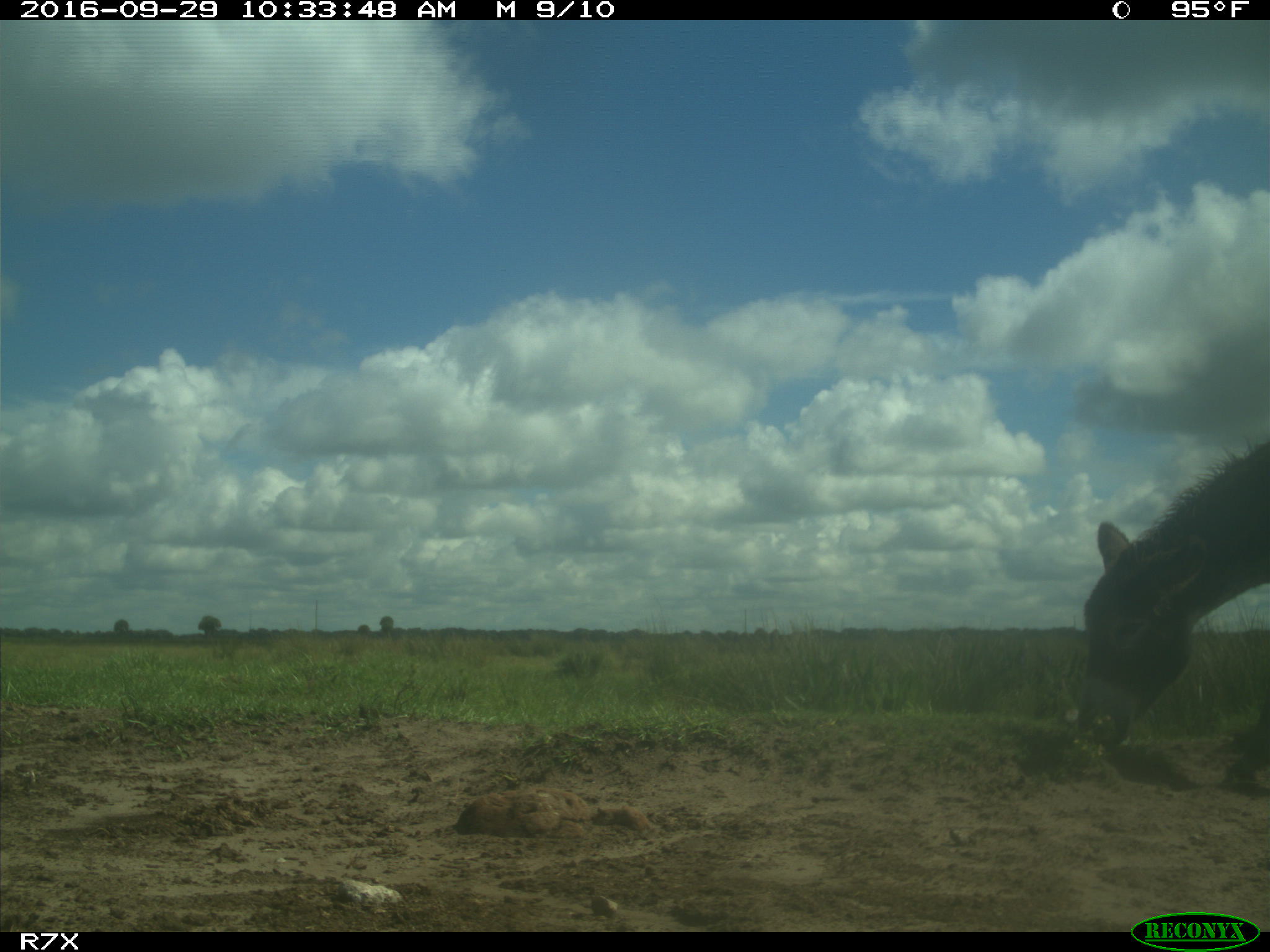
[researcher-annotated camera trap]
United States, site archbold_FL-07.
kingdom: Animalia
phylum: Chordata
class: Mammalia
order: Perissodactyla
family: Equidae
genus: Equus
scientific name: Equus africanus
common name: african wild ass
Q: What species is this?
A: Equus africanus (african wild ass).